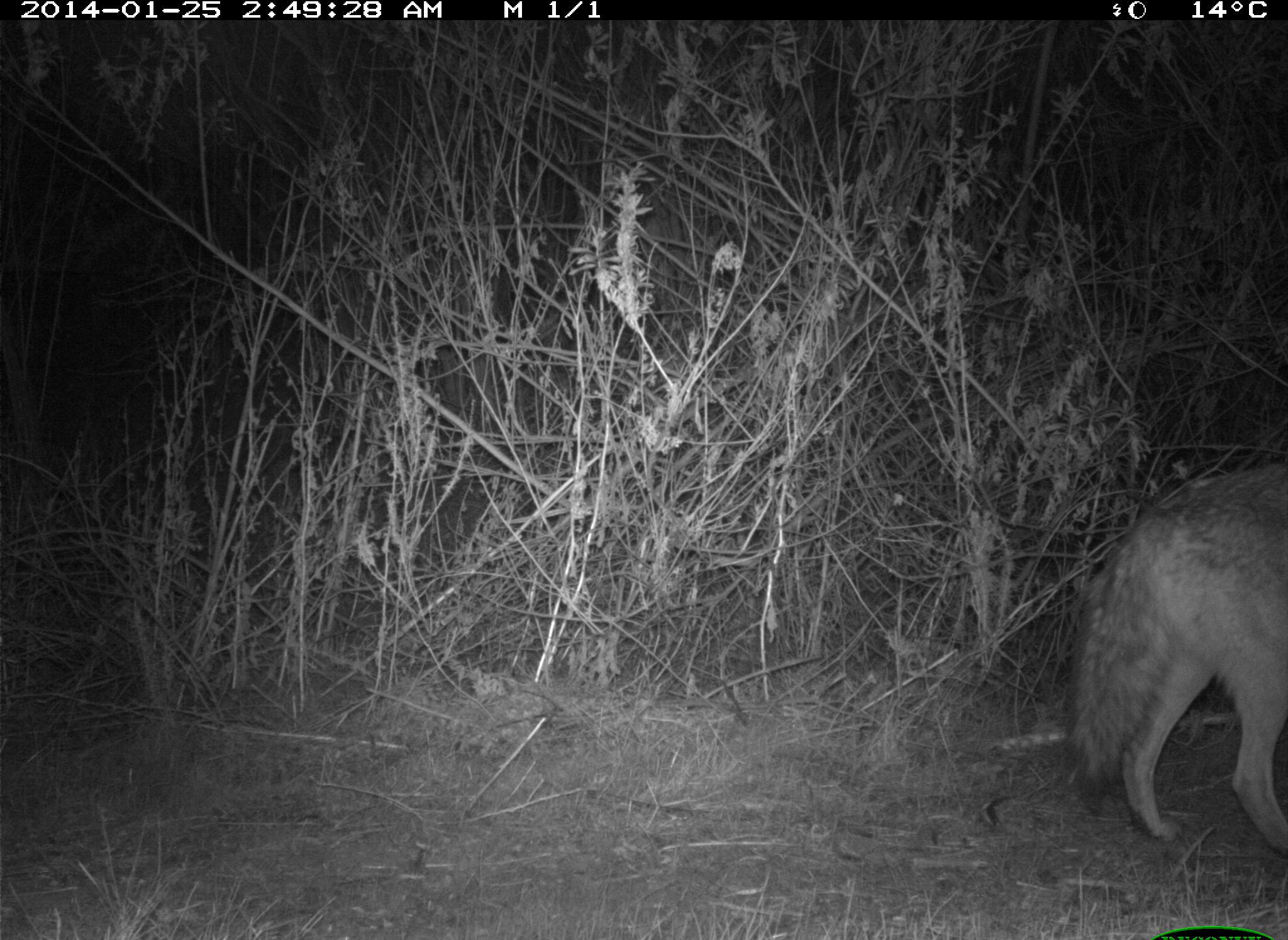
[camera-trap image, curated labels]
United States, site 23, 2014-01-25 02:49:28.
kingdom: Animalia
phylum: Chordata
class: Mammalia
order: Carnivora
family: Canidae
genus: Canis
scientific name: Canis latrans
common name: coyote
Coyote (Canis latrans).